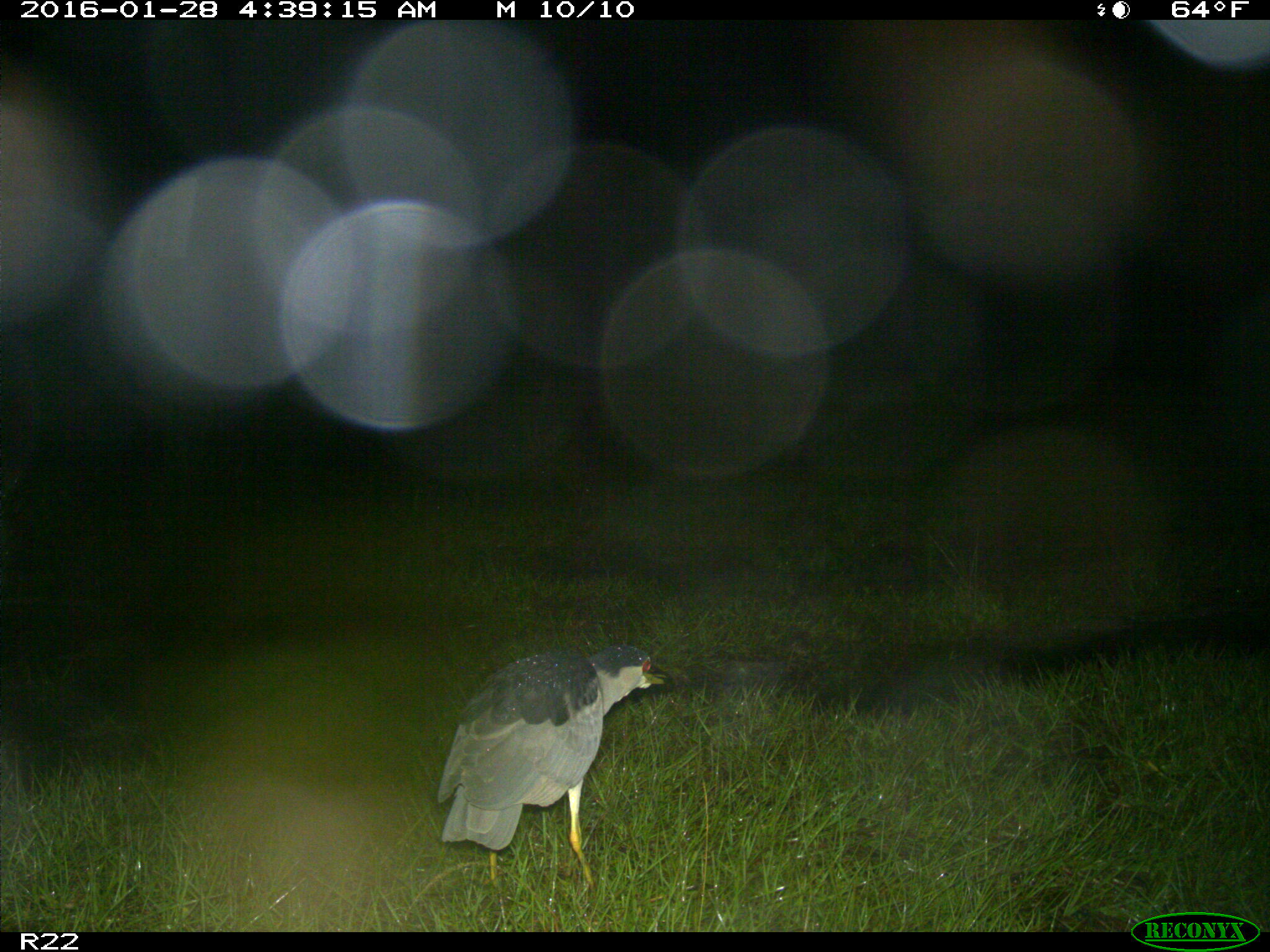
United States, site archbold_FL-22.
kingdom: Animalia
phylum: Chordata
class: Aves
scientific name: Aves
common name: birds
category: unidentified bird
Unidentified bird (birds) (Aves).